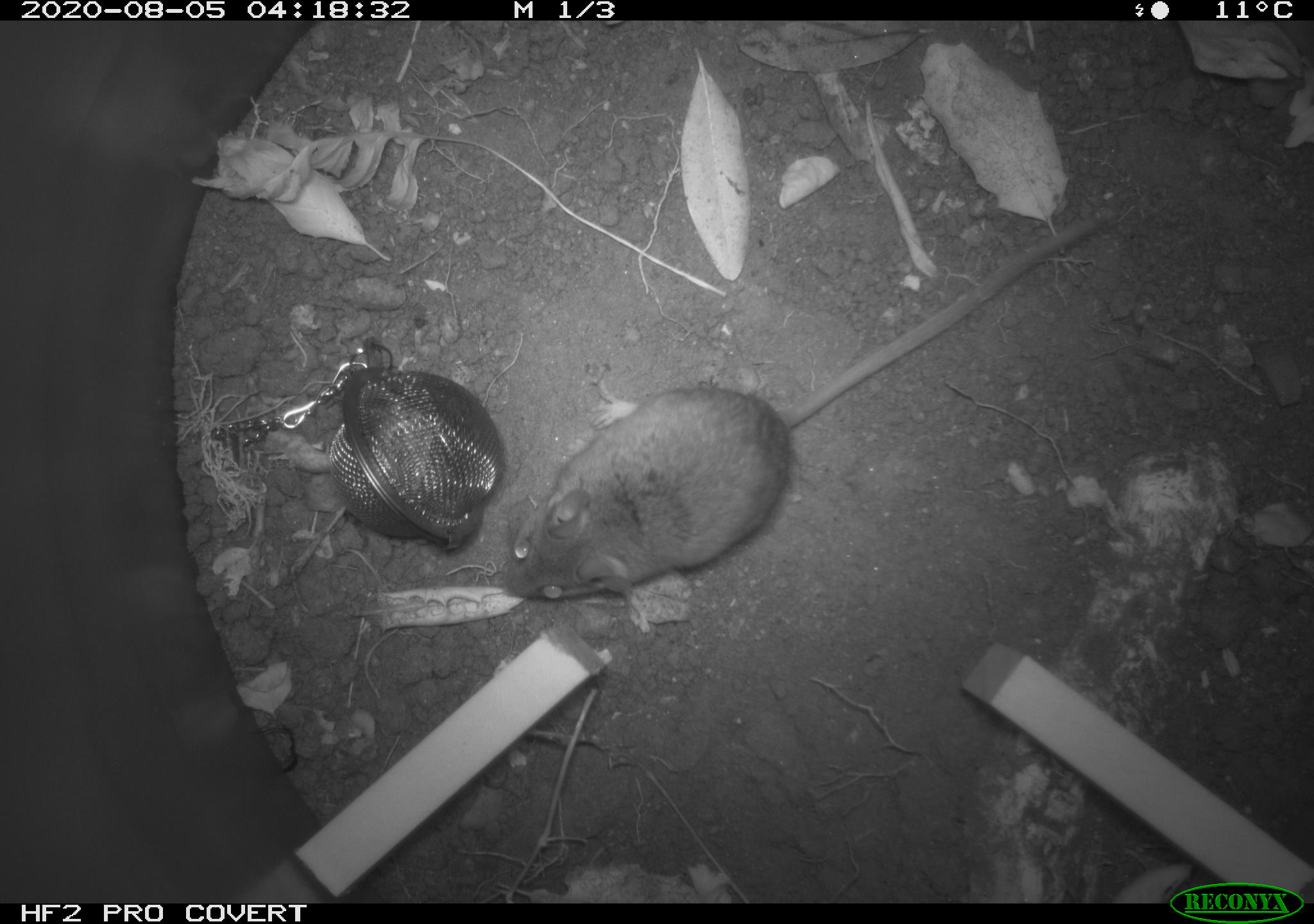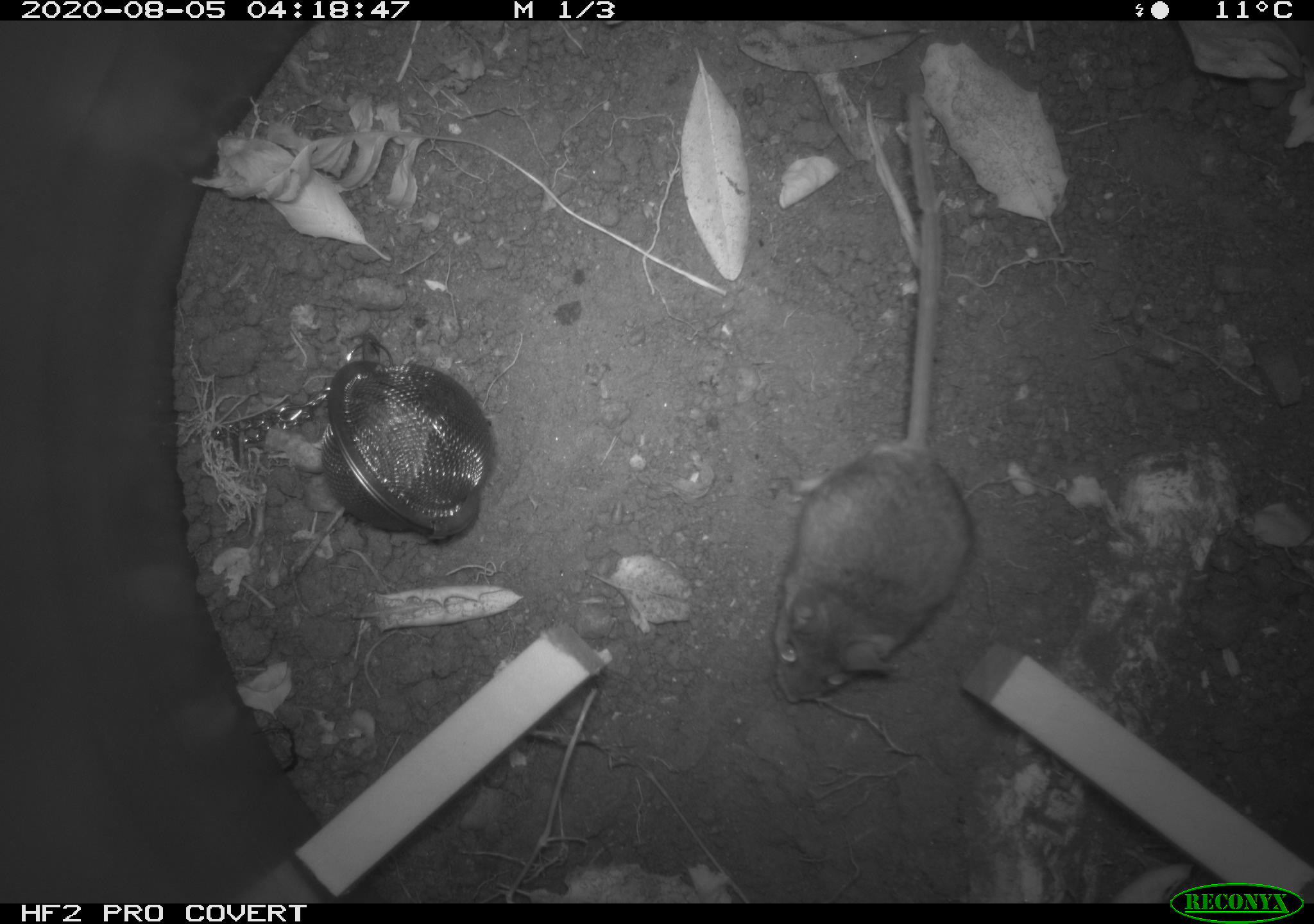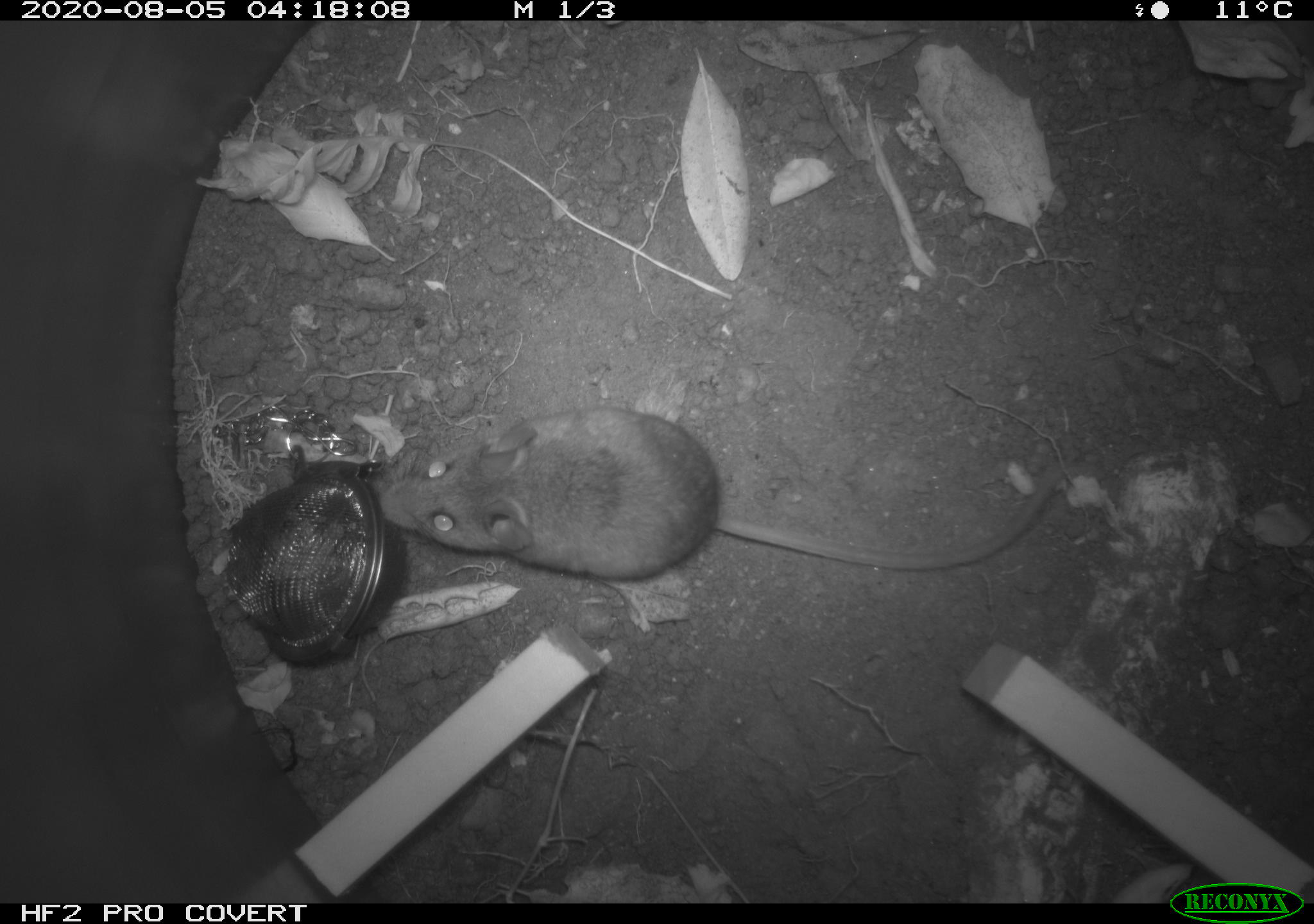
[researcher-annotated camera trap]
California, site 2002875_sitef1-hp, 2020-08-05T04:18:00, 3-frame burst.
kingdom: Animalia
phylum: Chordata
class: Mammalia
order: Rodentia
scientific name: Rodentia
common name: rodent